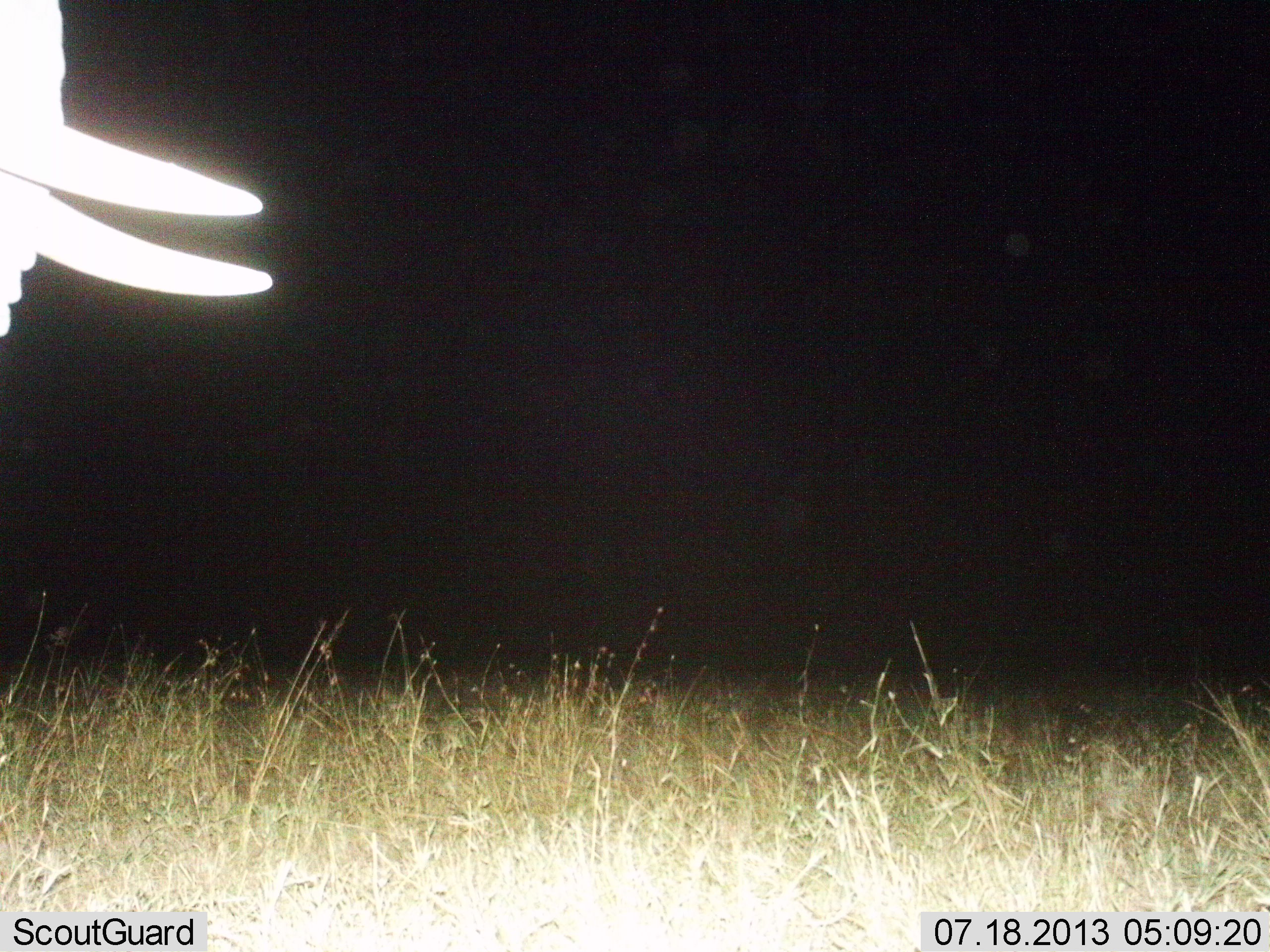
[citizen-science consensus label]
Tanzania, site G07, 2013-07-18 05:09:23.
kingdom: Animalia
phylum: Chordata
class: Mammalia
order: Proboscidea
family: Elephantidae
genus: Loxodonta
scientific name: Loxodonta africana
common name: african bush elephant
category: elephant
Elephant (african bush elephant) (Loxodonta africana), count 1. Behavior (volunteer vote fractions): standing 83%, resting 0%, moving 17%, interacting 0%. Young present (vote fraction): 0%. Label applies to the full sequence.